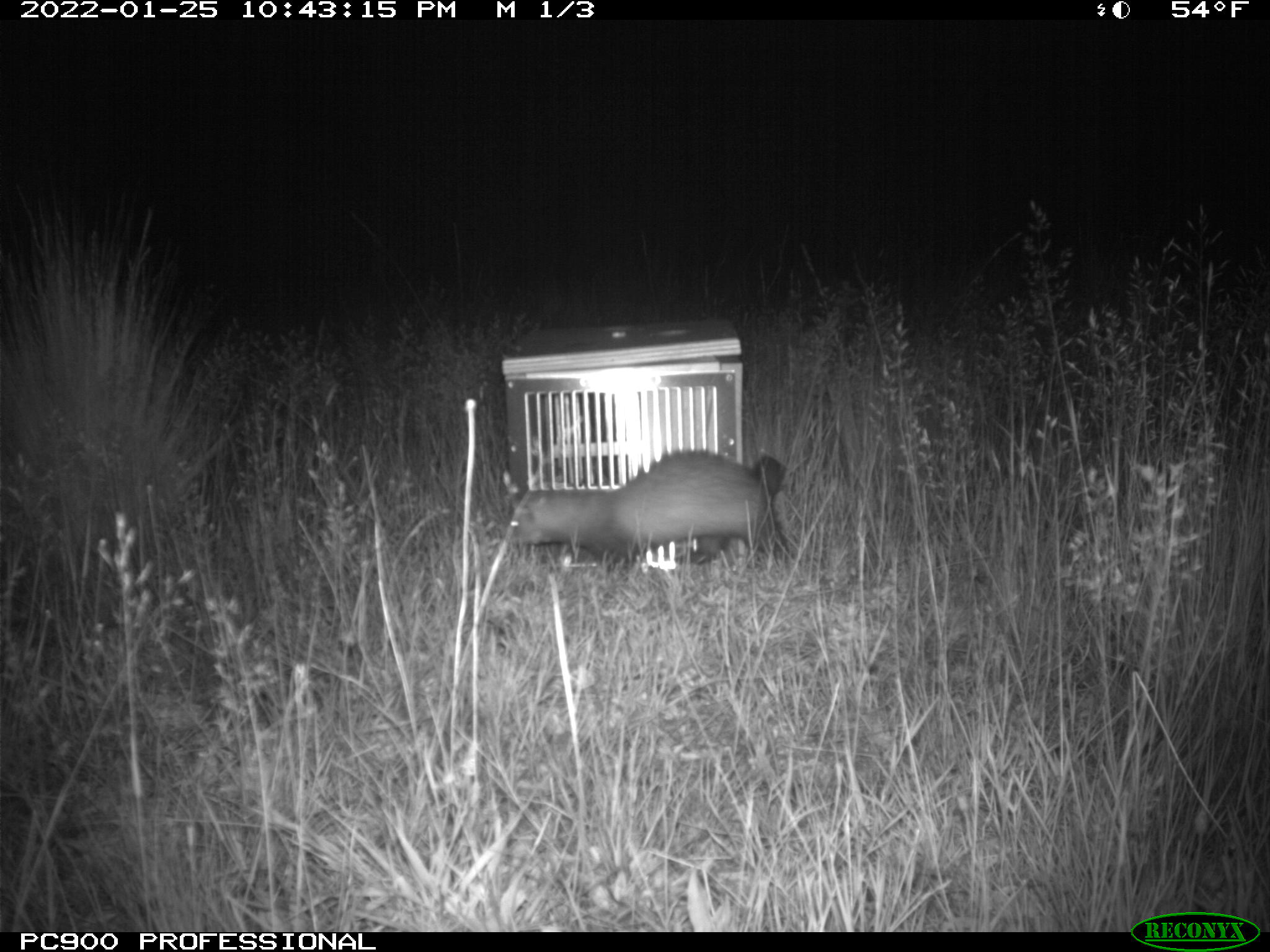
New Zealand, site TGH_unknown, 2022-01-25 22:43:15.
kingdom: Animalia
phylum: Chordata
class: Mammalia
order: Carnivora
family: Mustelidae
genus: Mustela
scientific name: Mustela furo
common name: ferret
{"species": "ferret (Mustela furo)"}